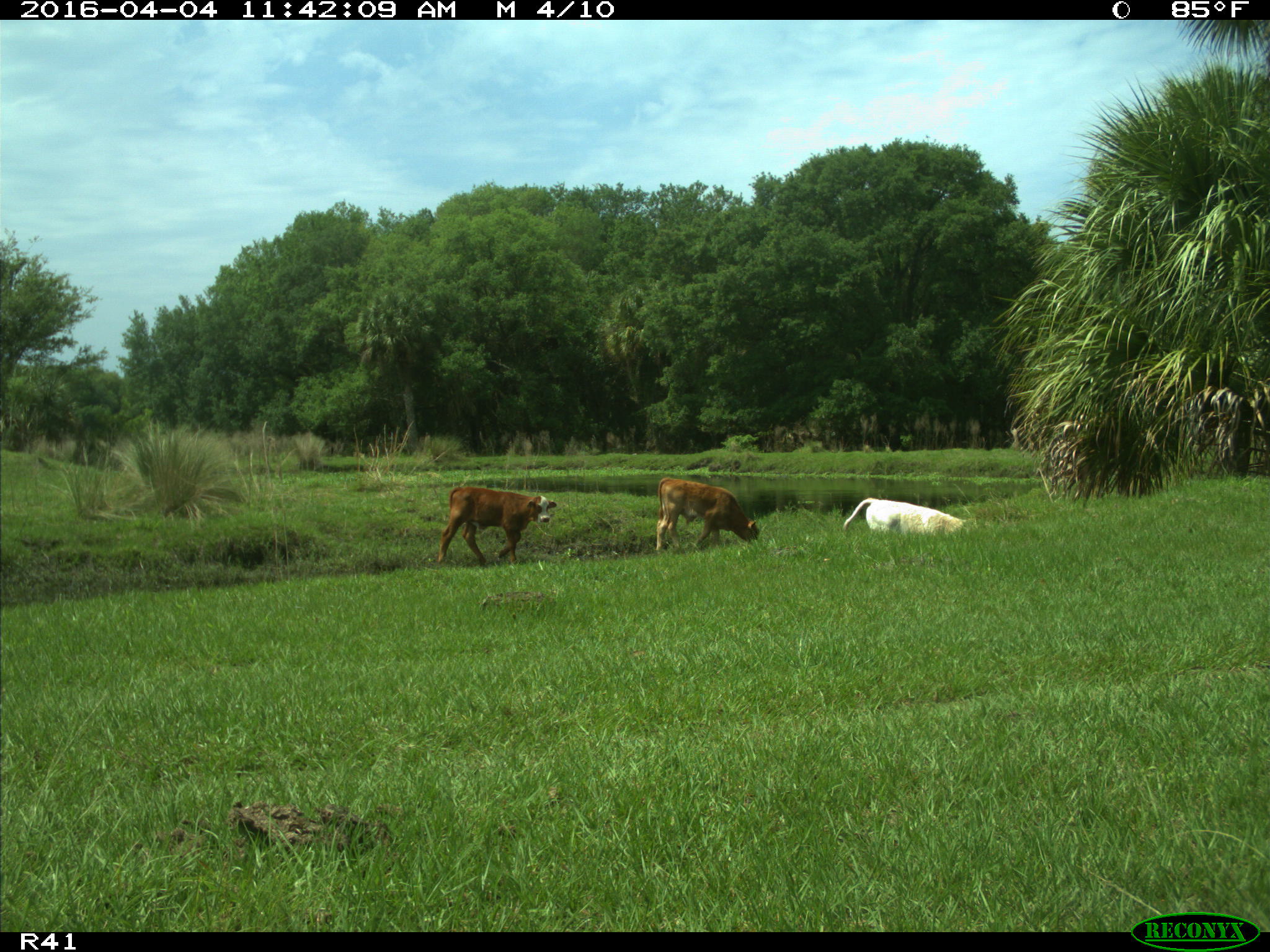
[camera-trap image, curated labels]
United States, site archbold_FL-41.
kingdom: Animalia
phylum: Chordata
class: Mammalia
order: Artiodactyla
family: Bovidae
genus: Bos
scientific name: Bos taurus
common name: domestic cow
Bos taurus (domestic cow).